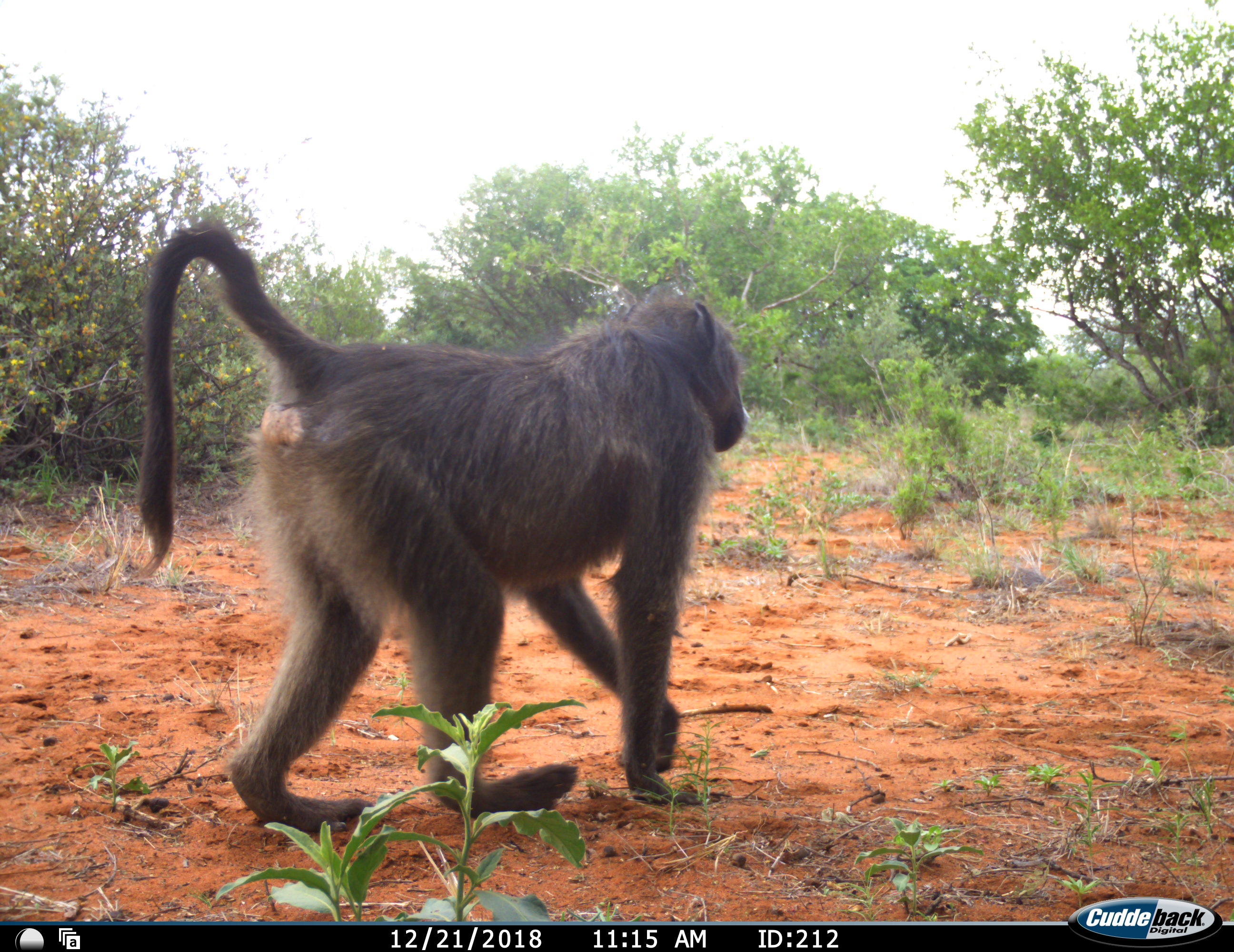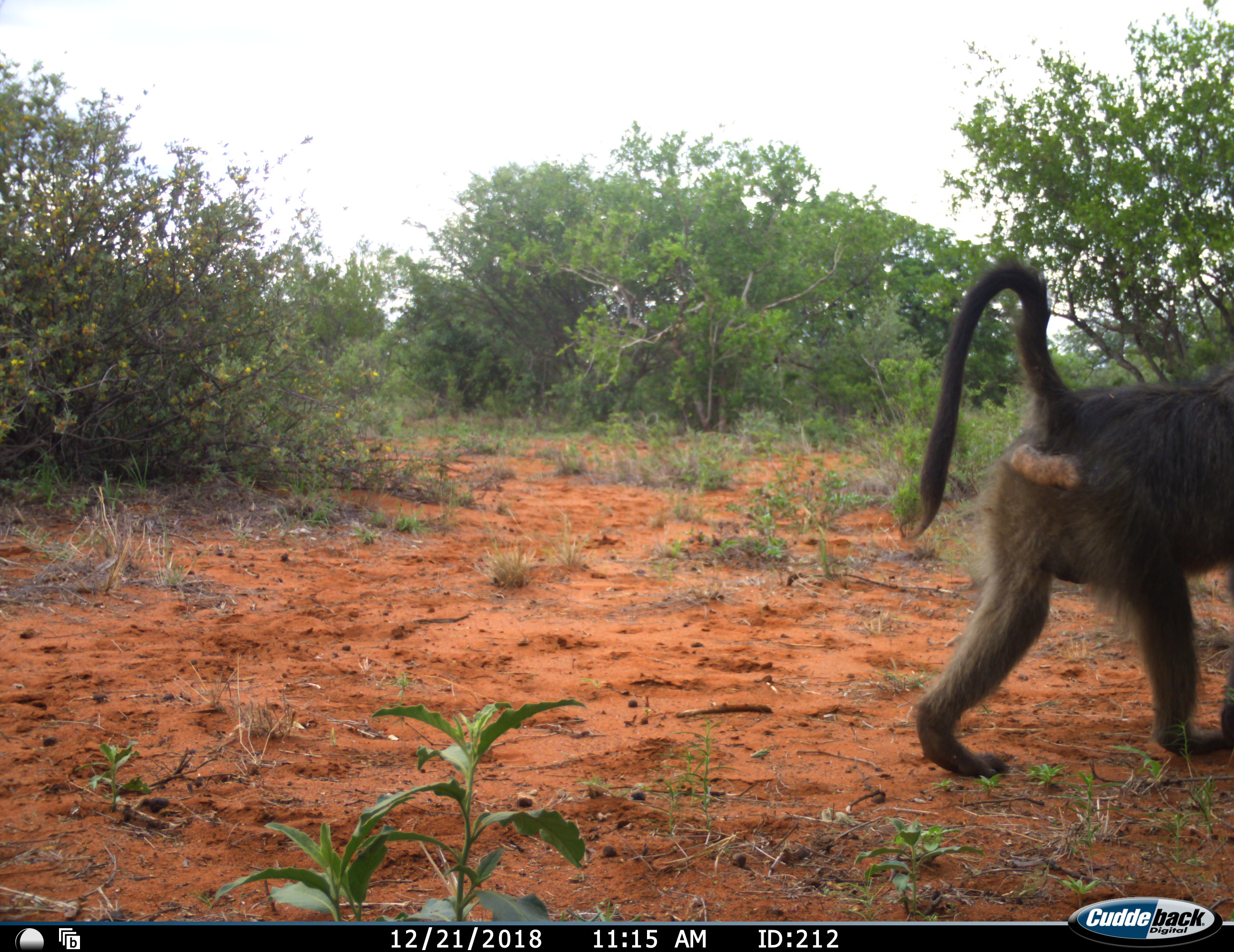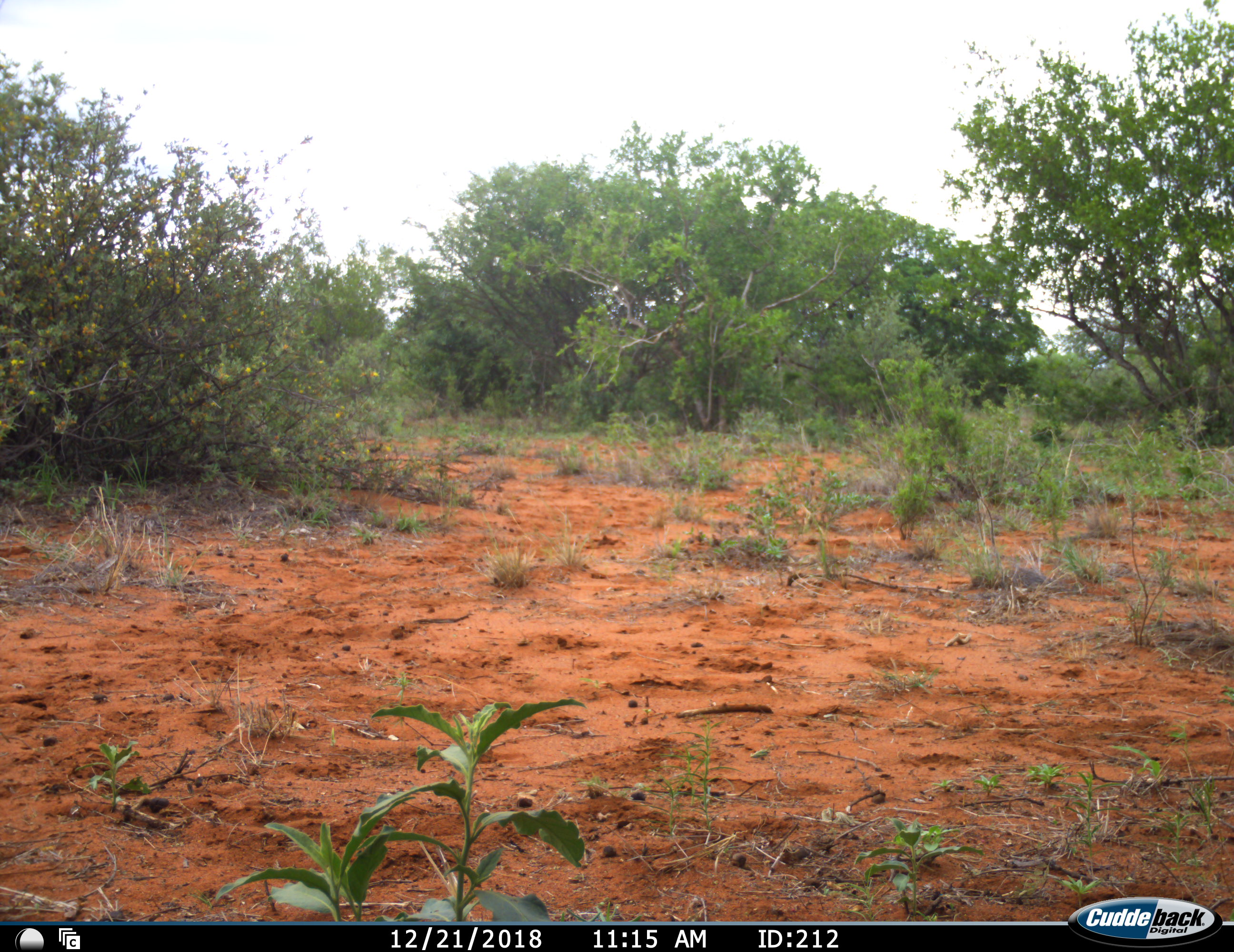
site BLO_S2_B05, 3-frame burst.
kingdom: Animalia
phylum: Chordata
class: Mammalia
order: Primates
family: Cercopithecidae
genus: Papio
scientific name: Papio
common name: baboon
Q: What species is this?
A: Baboon (Papio).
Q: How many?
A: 1.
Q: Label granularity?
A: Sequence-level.